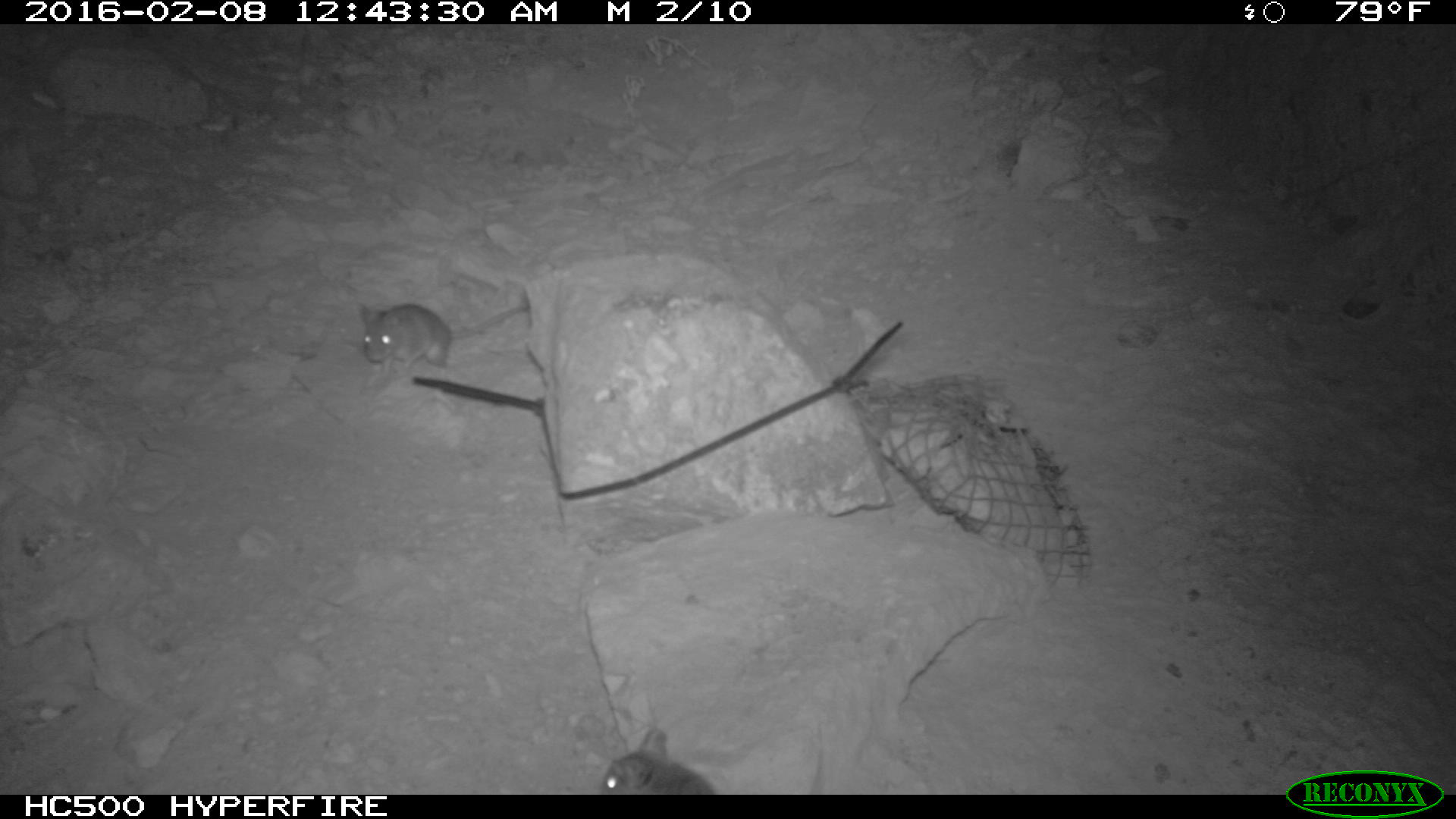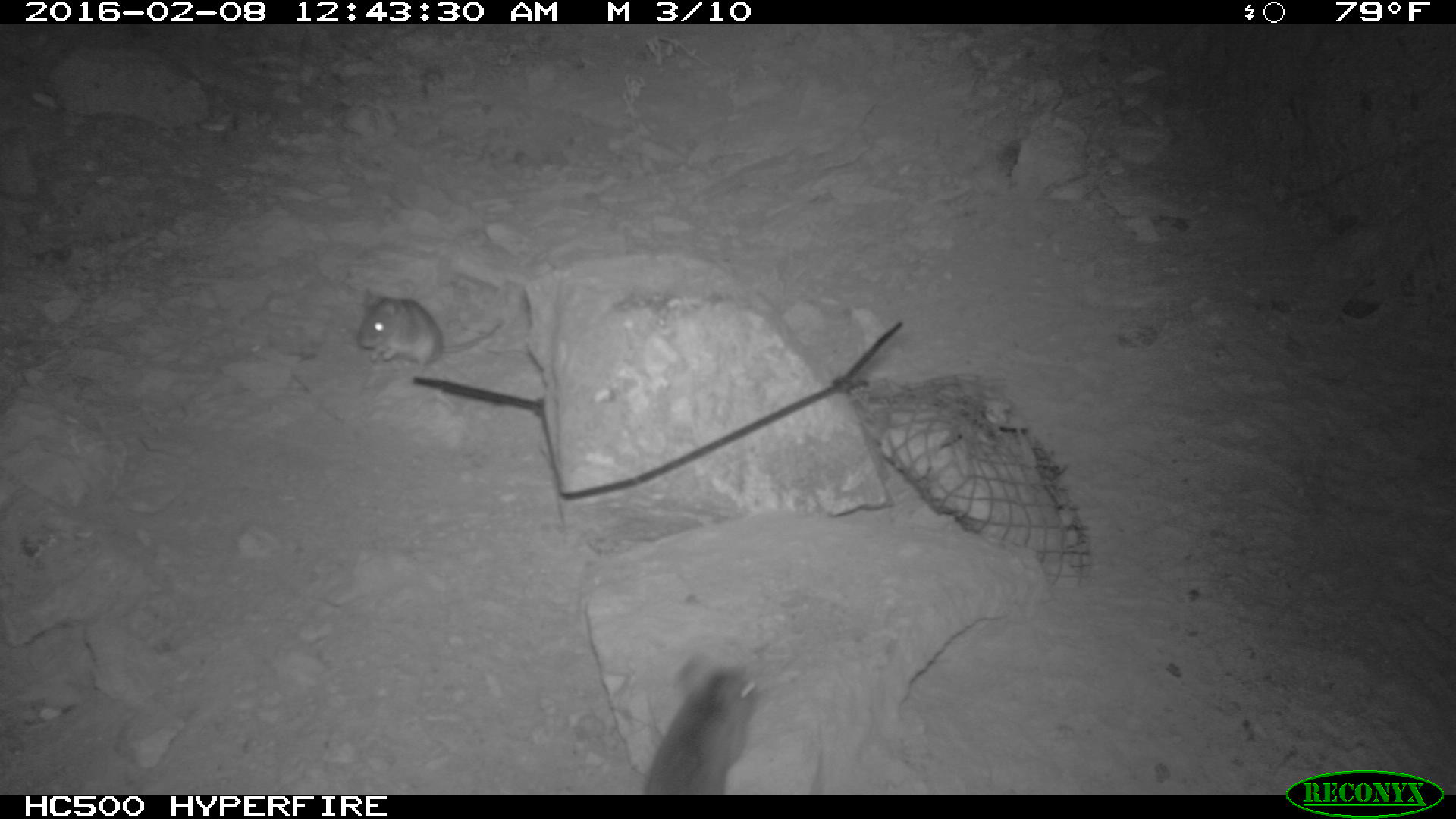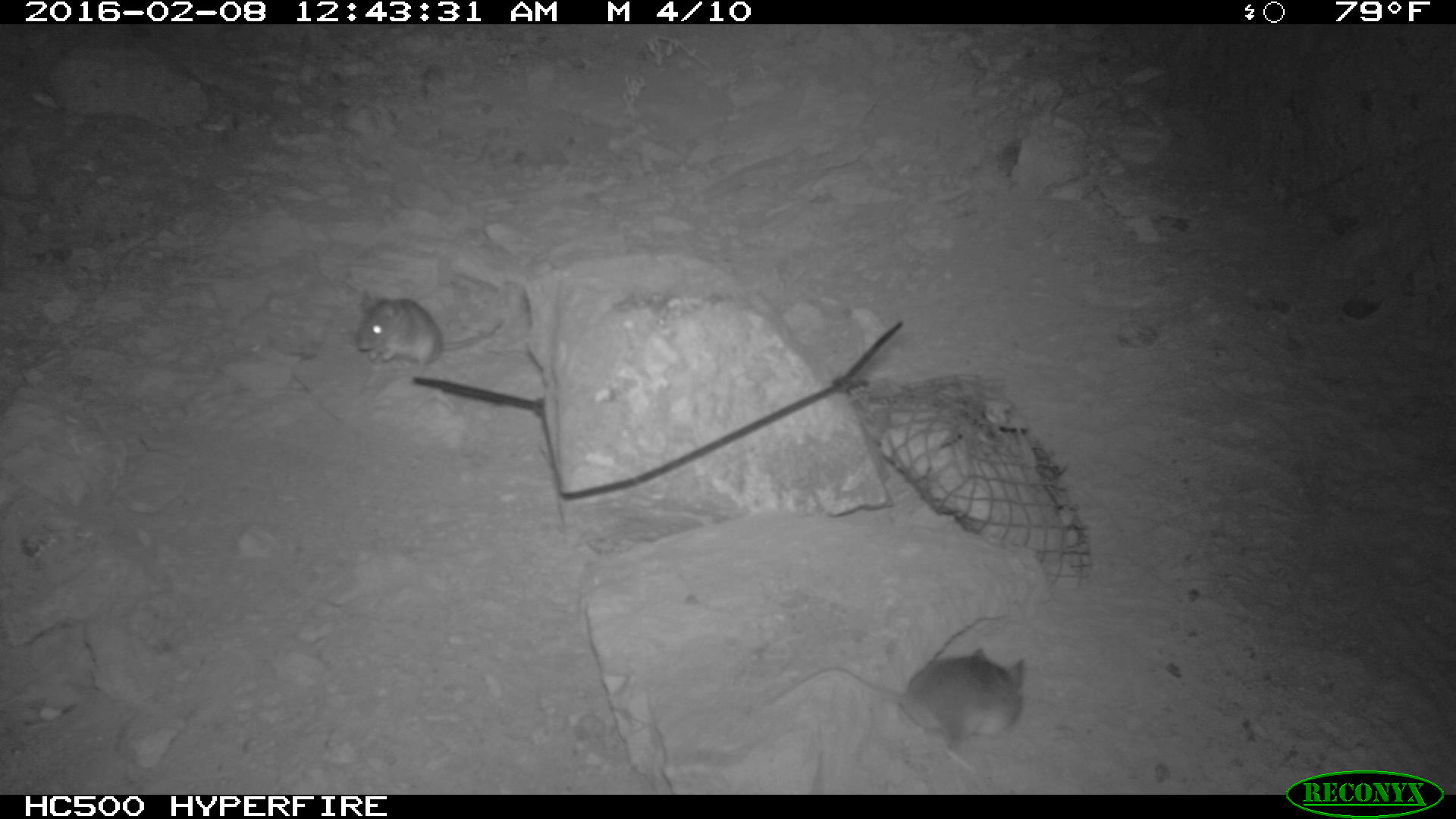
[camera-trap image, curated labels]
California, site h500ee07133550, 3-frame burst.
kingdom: Animalia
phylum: Chordata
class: Mammalia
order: Rodentia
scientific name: Rodentia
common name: rodent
Rodent (Rodentia).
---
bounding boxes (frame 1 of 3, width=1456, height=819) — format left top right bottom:
rodent: 359 303 528 378; 599 728 714 794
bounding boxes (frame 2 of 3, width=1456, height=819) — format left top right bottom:
rodent: 643 655 766 795; 356 288 501 372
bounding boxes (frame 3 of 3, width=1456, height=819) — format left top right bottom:
rodent: 900 644 1025 758; 355 291 504 375